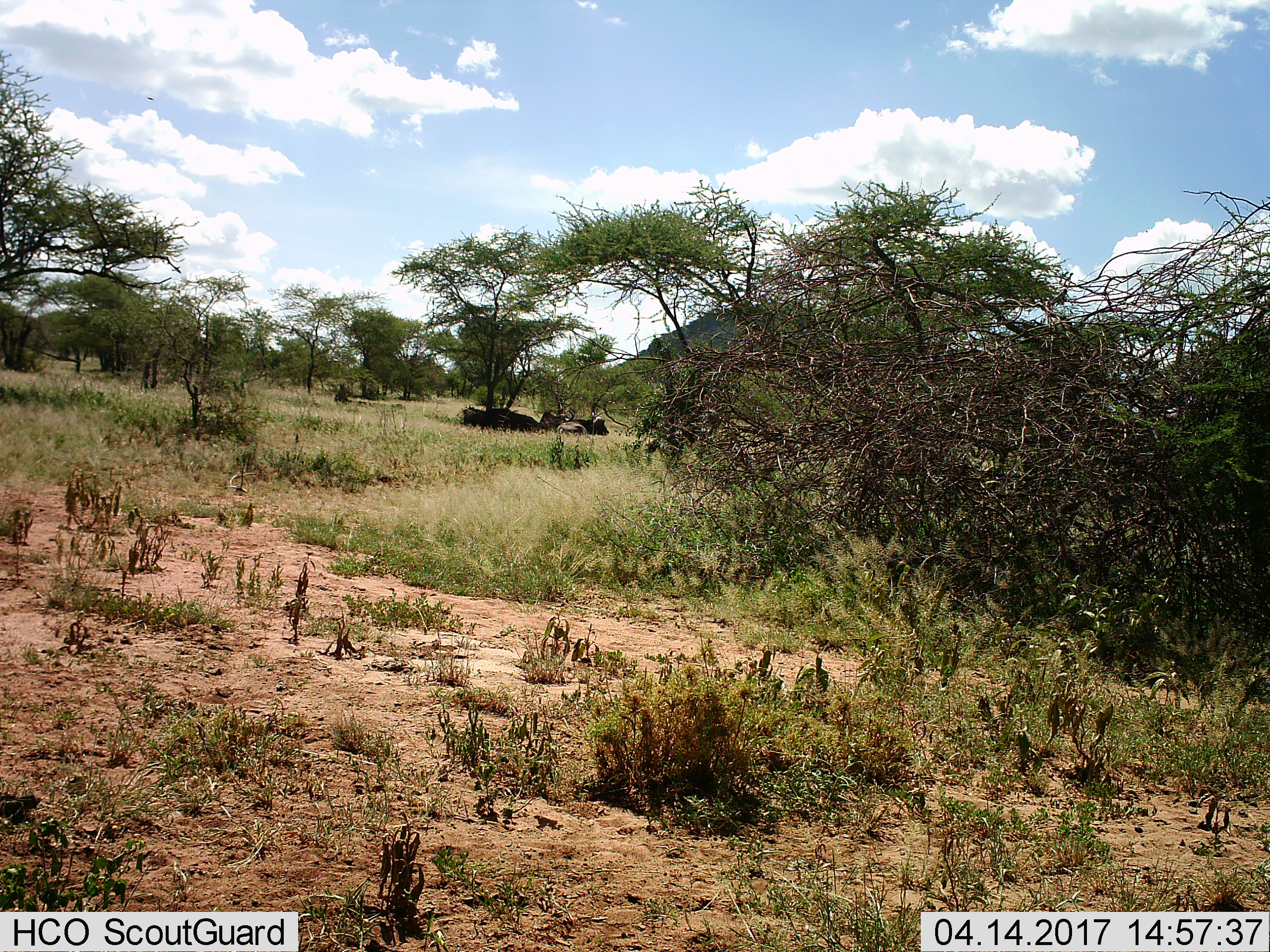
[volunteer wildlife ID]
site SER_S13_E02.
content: unidentified animal